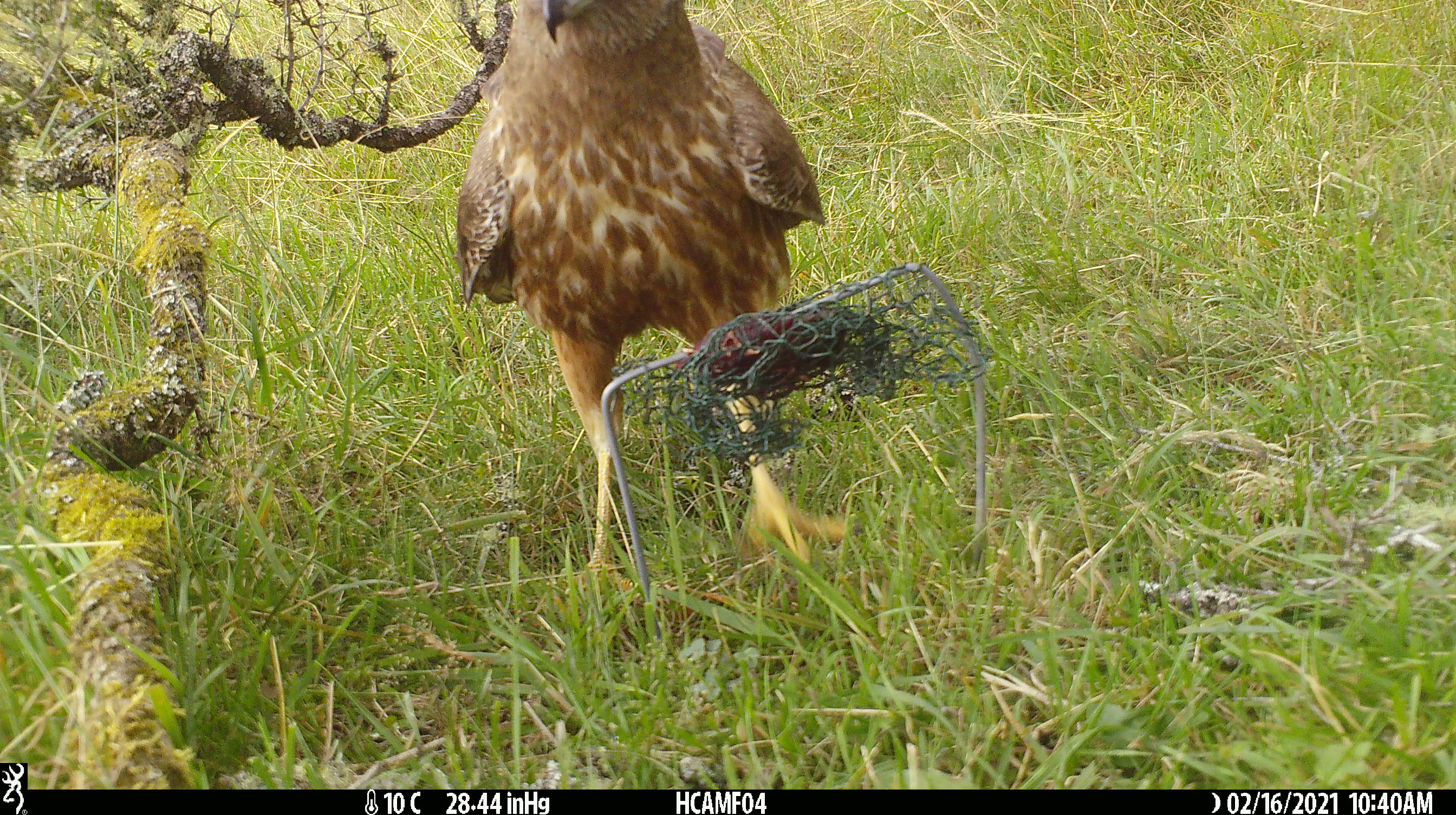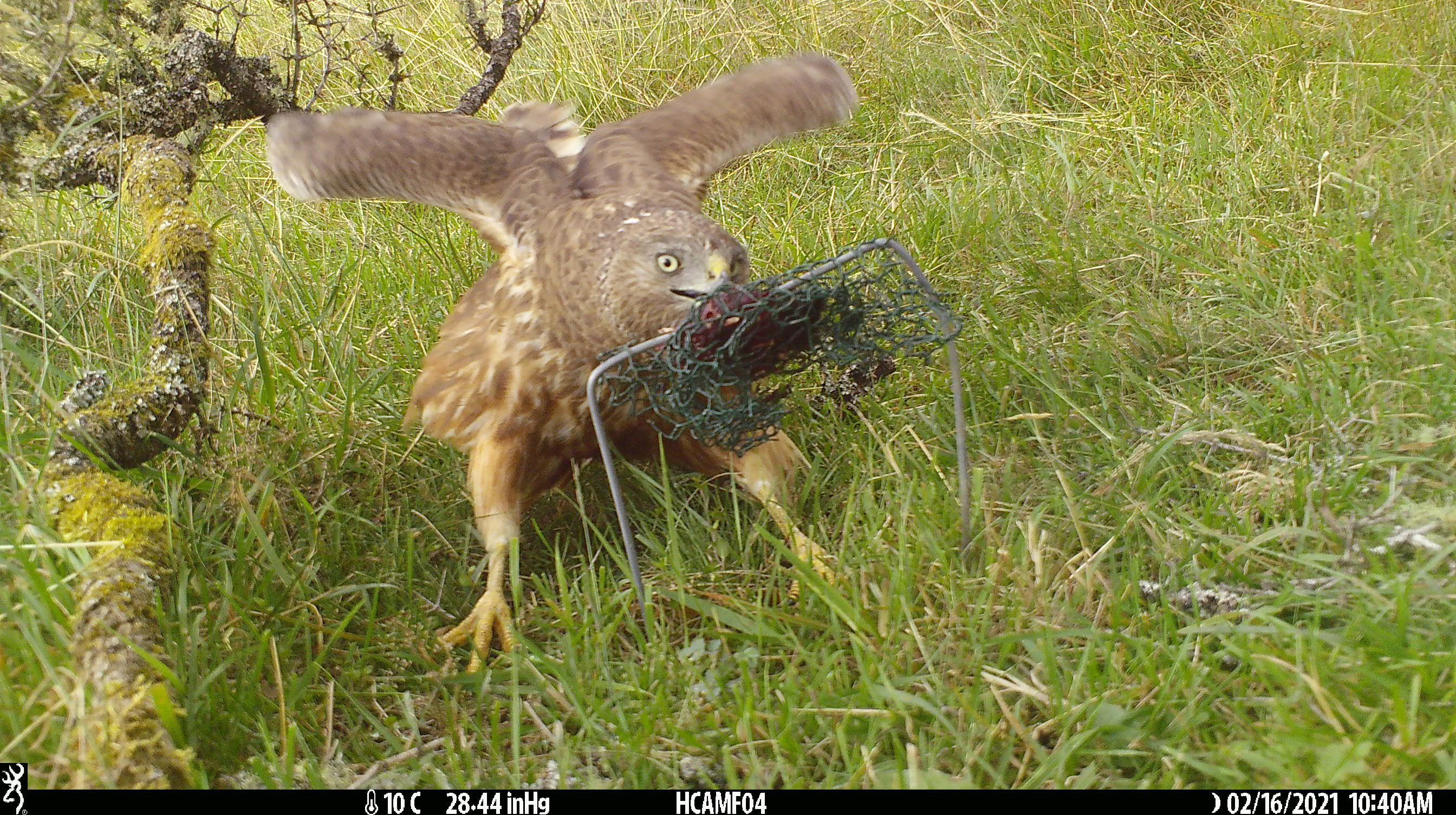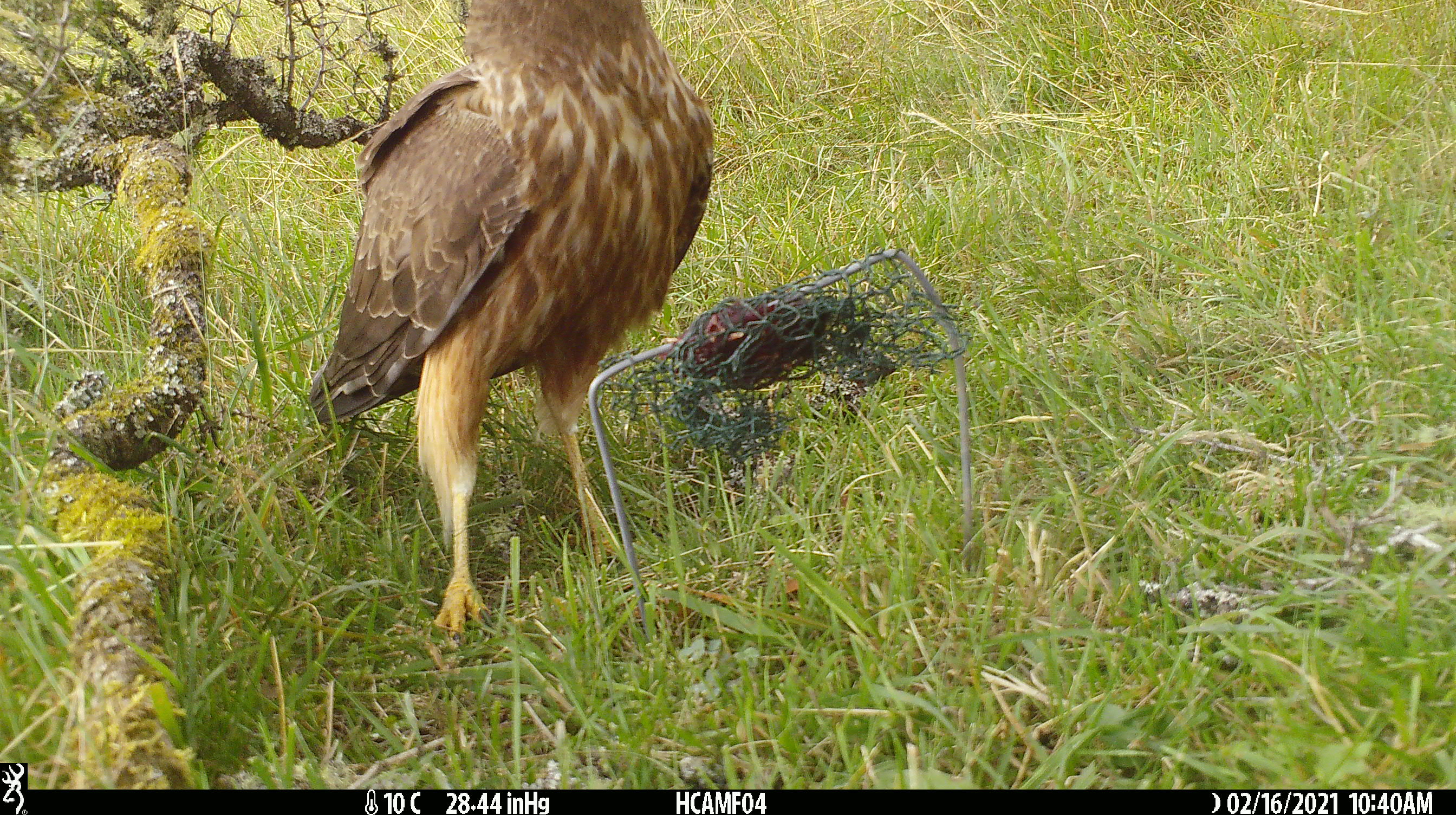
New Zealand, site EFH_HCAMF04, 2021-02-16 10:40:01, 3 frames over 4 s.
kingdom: Animalia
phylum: Chordata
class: Aves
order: Accipitriformes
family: Accipitridae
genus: Circus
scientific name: Circus approximans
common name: swamp harrier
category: harrier